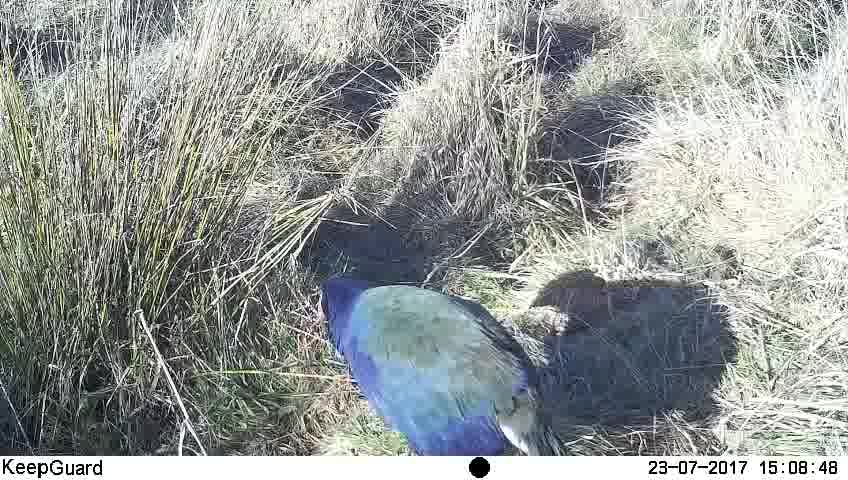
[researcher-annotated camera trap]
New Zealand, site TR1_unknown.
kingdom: Animalia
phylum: Chordata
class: Aves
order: Gruiformes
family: Rallidae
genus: Porphyrio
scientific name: Porphyrio mantelli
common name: takahe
Takahe (Porphyrio mantelli).